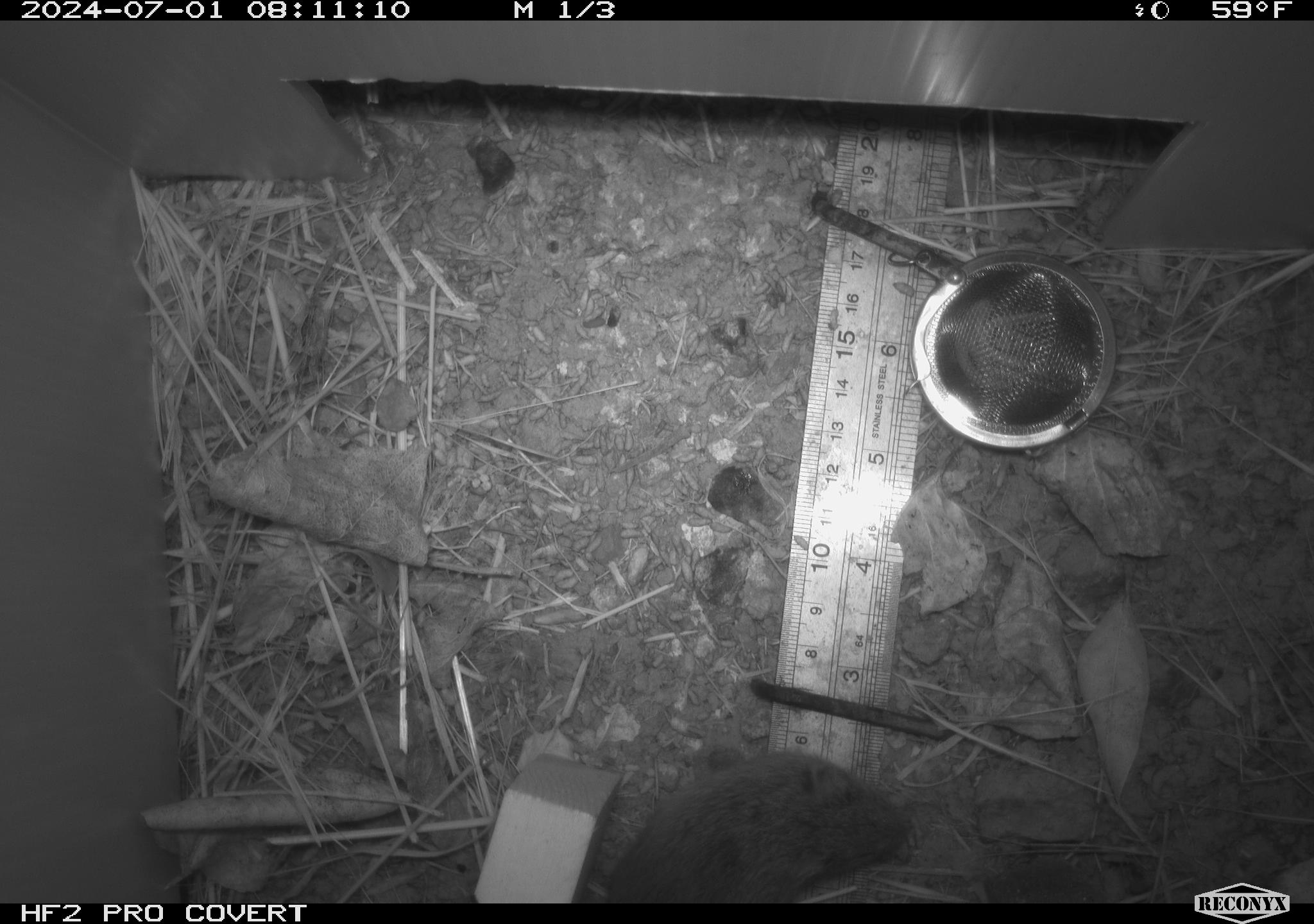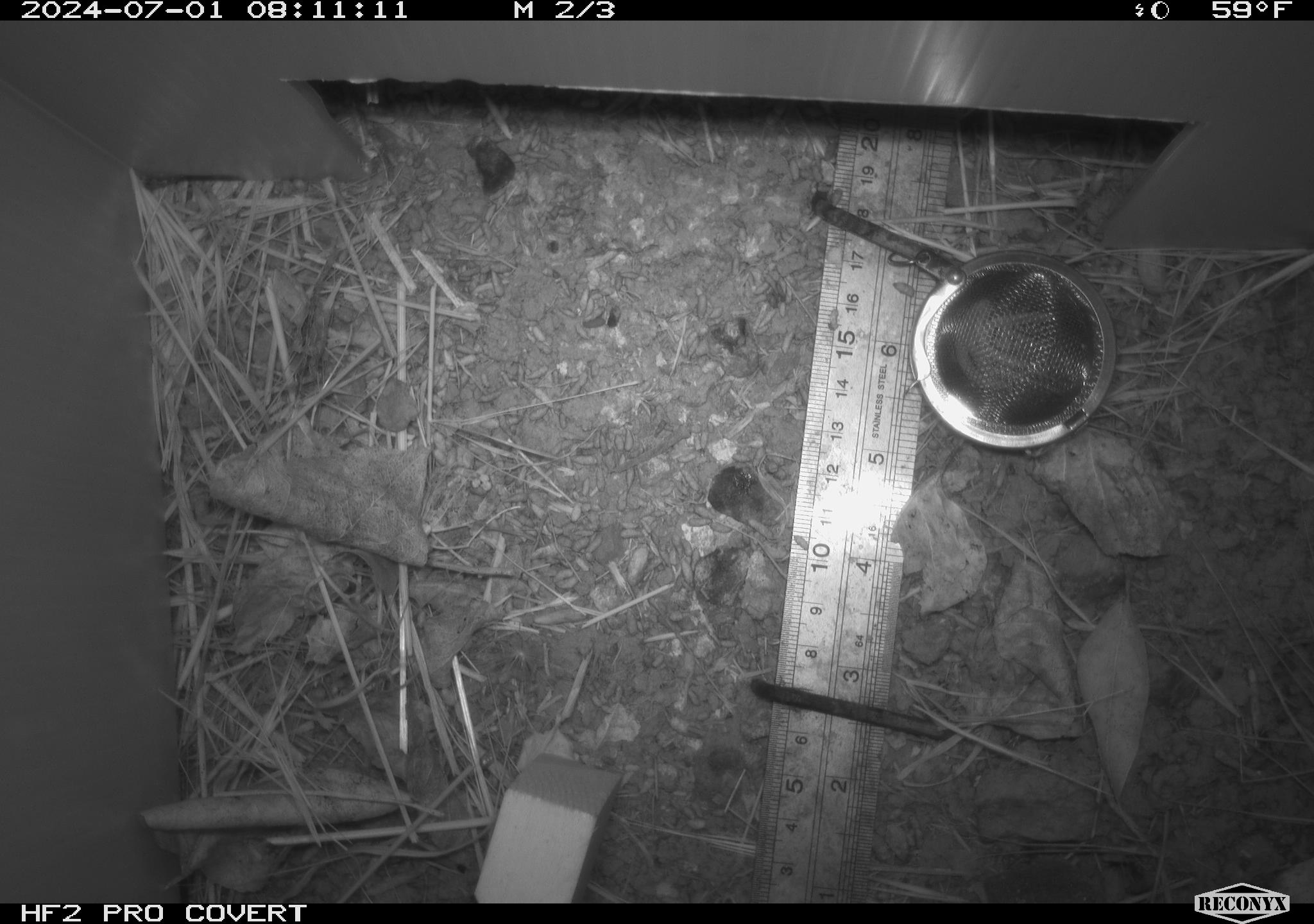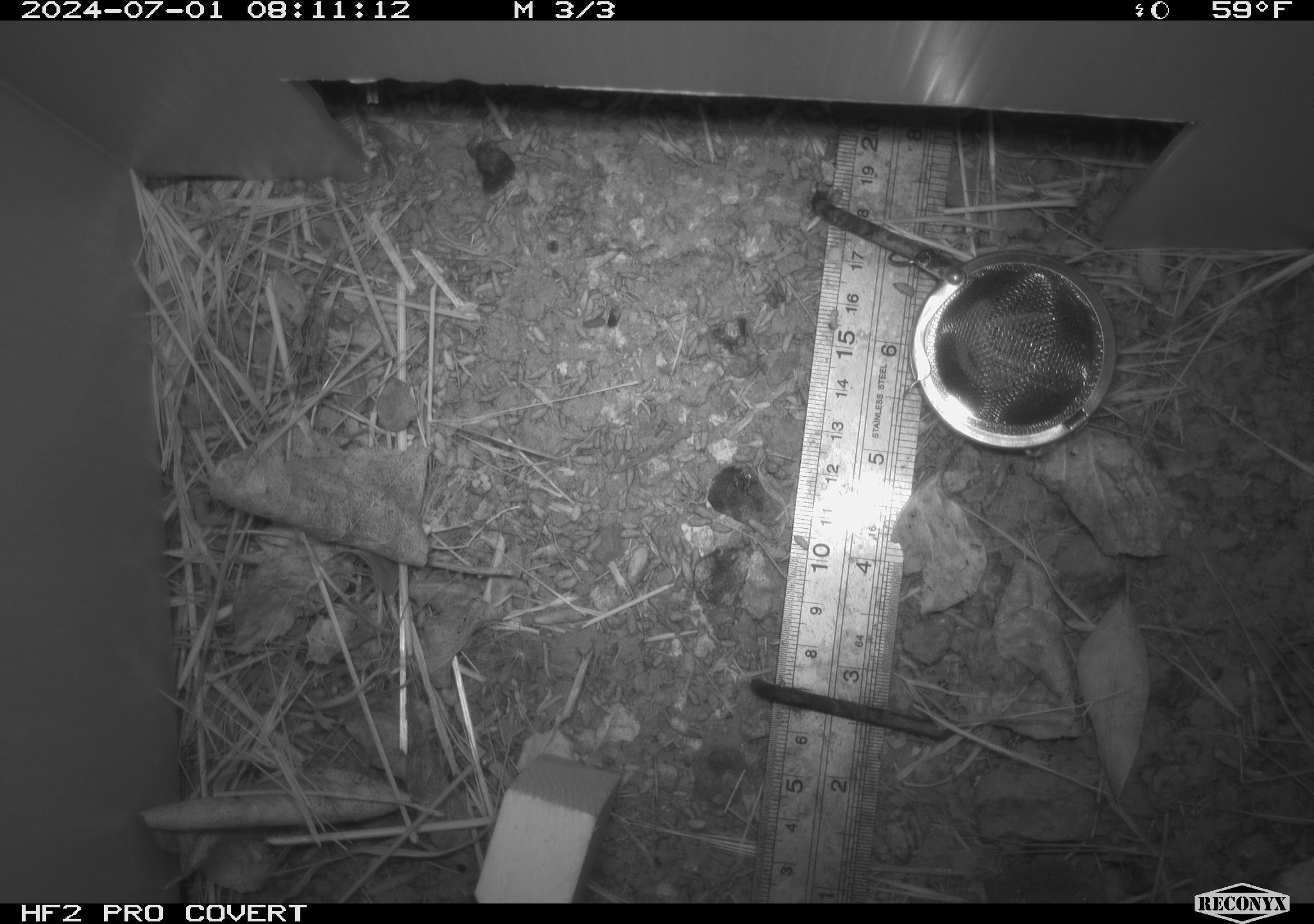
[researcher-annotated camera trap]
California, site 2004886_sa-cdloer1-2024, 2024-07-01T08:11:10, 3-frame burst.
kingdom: Animalia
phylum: Chordata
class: Mammalia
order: Rodentia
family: Cricetidae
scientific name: Arvicolinae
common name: voles, lemmings, and muskrats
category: arvicolinae subfamily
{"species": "arvicolinae subfamily (voles, lemmings, and muskrats) (Arvicolinae)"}